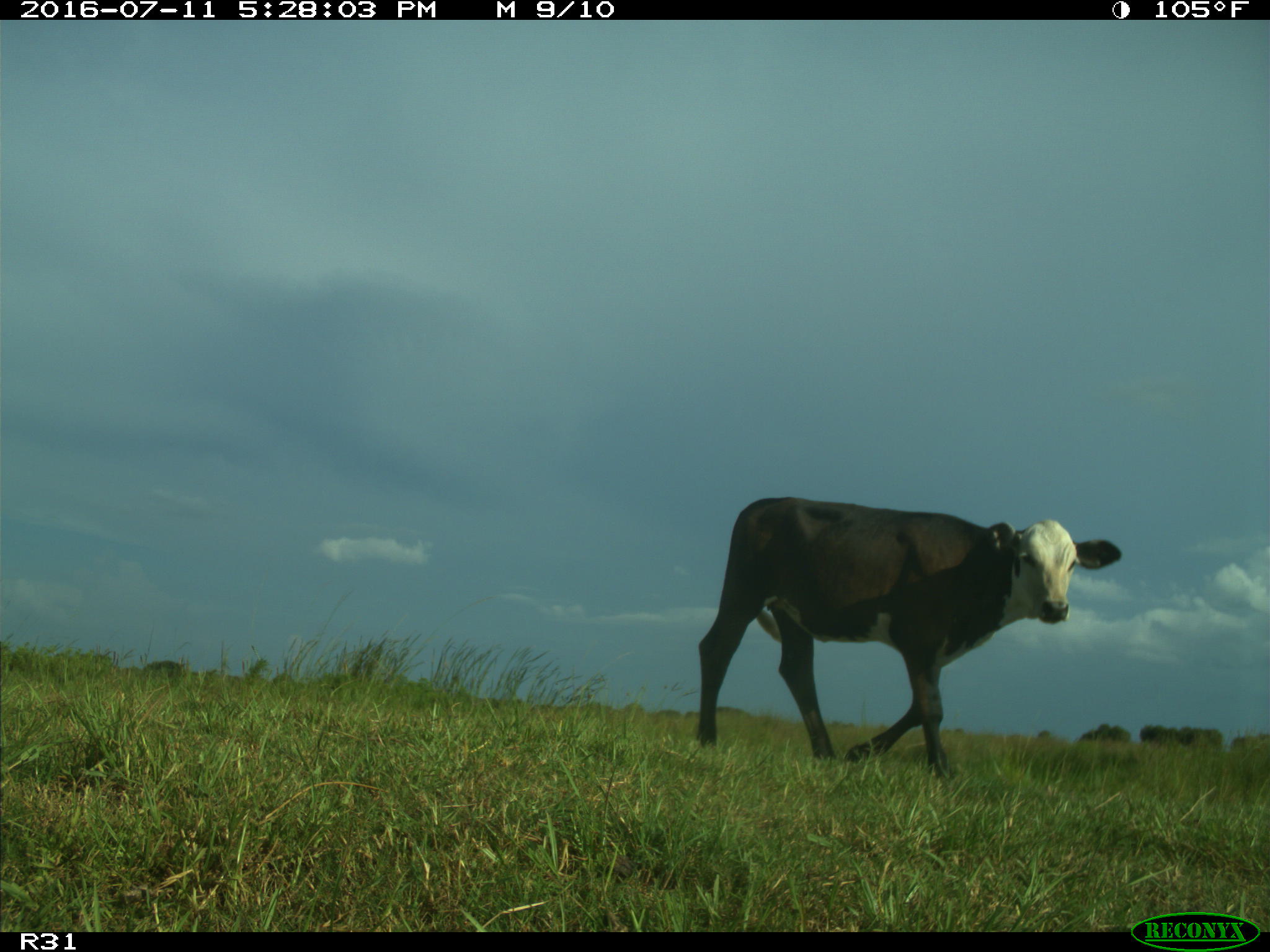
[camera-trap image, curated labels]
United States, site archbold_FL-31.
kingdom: Animalia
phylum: Chordata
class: Mammalia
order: Artiodactyla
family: Bovidae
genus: Bos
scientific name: Bos taurus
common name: domestic cow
Bos taurus (domestic cow).